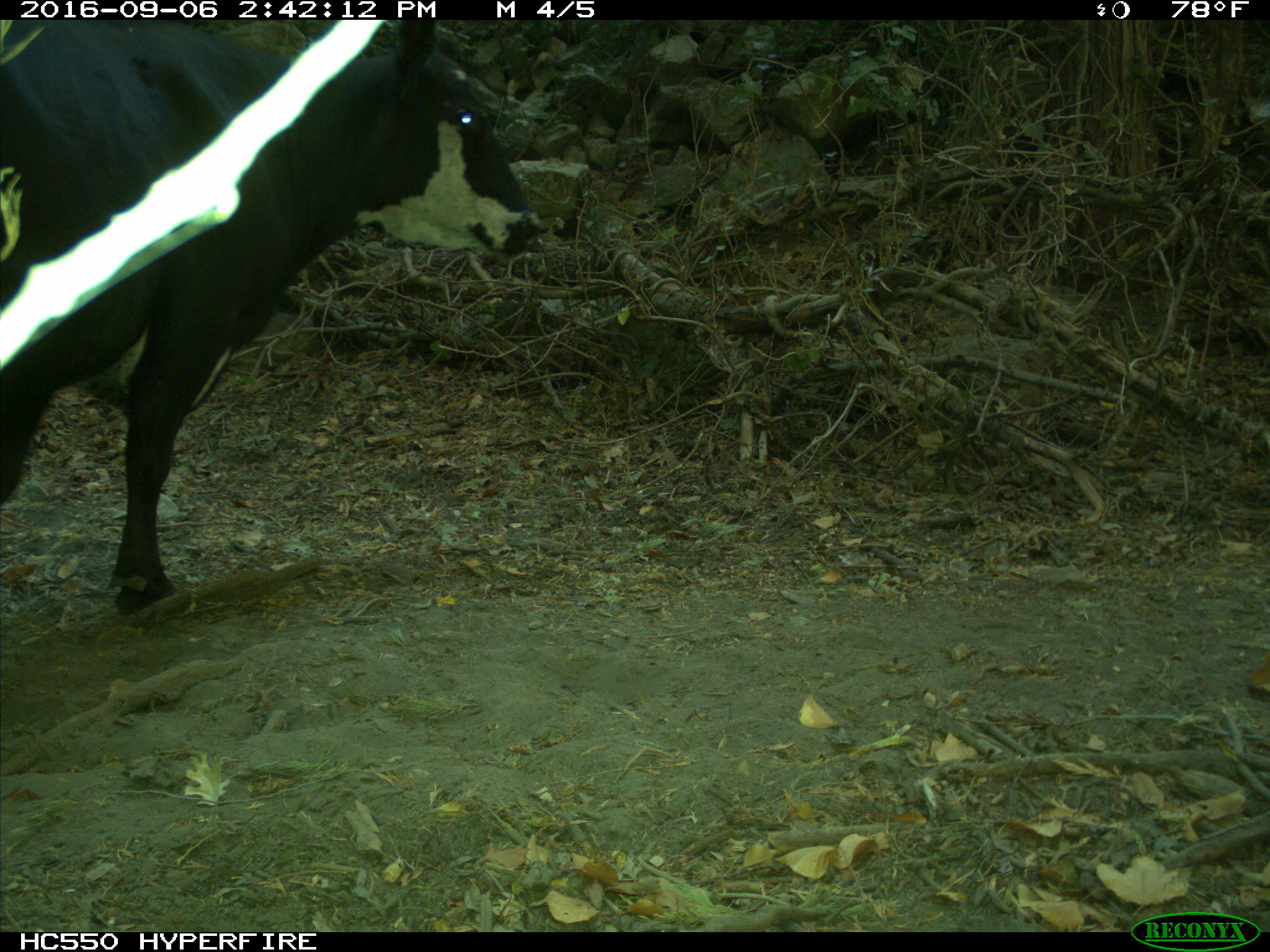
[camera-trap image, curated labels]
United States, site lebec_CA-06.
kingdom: Animalia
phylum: Chordata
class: Mammalia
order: Artiodactyla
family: Bovidae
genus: Bos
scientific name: Bos taurus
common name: domestic cow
Bos taurus (domestic cow).